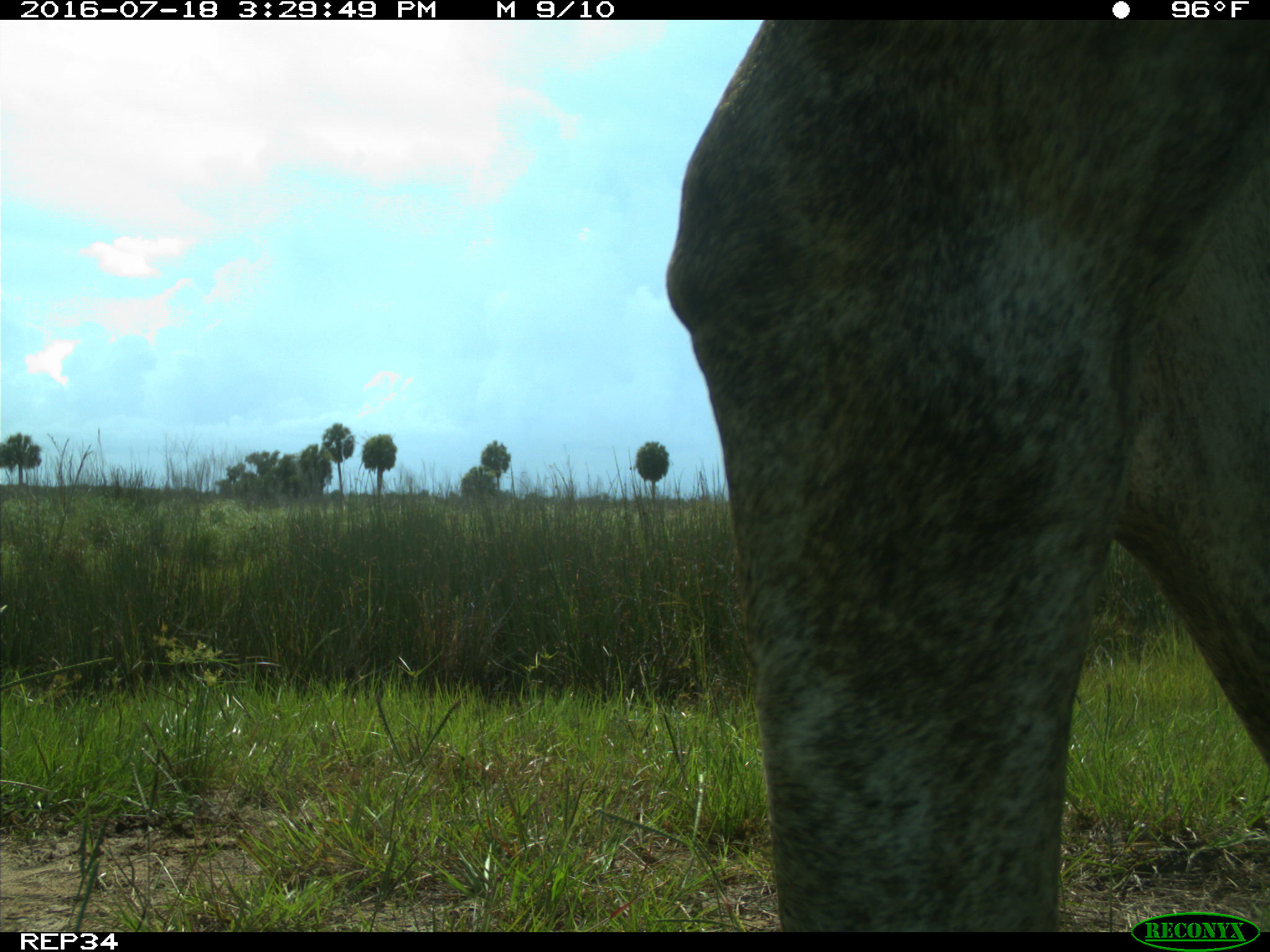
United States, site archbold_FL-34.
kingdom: Animalia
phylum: Chordata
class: Mammalia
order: Artiodactyla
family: Bovidae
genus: Bos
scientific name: Bos taurus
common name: domestic cow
Bos taurus (domestic cow).